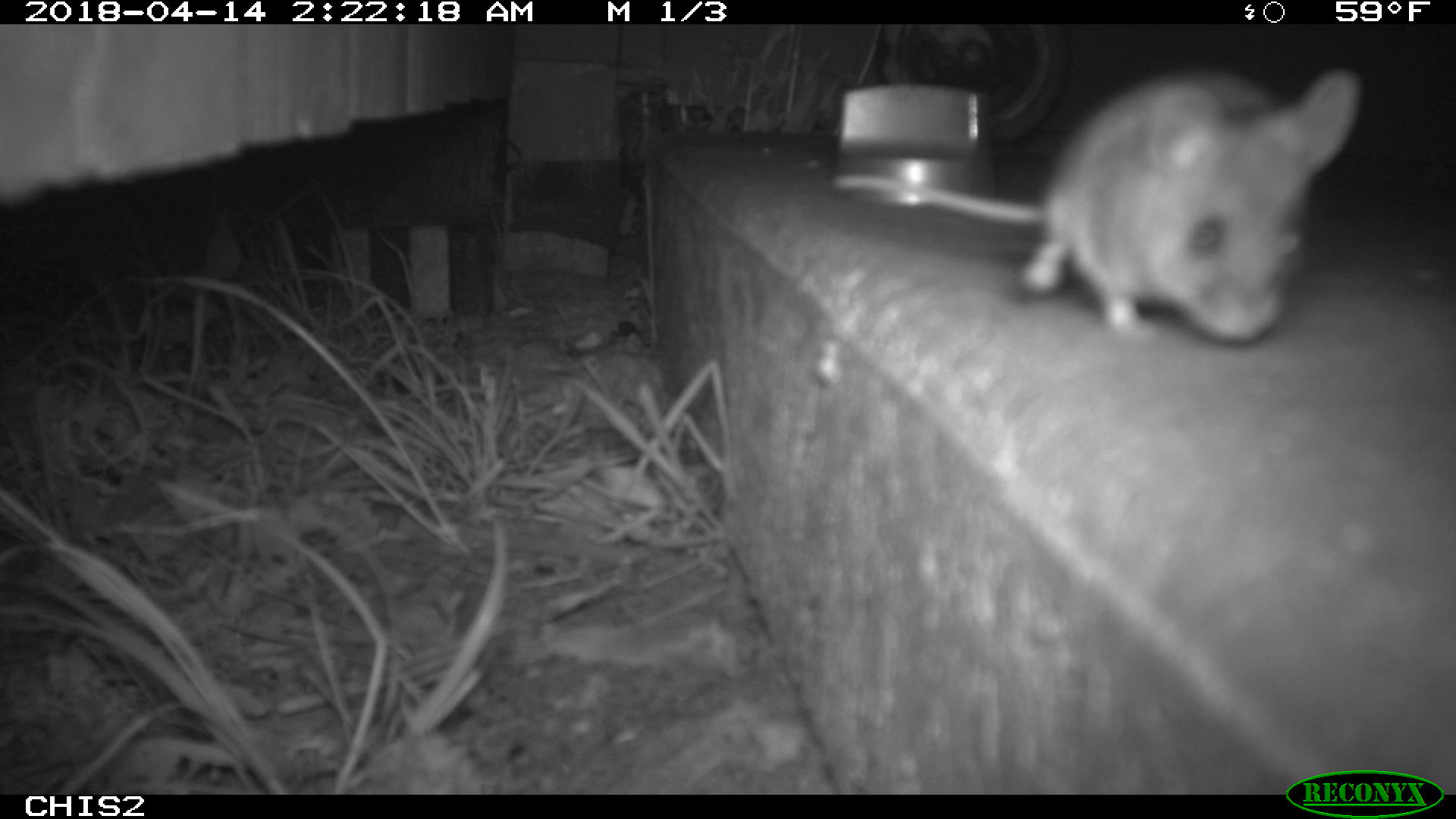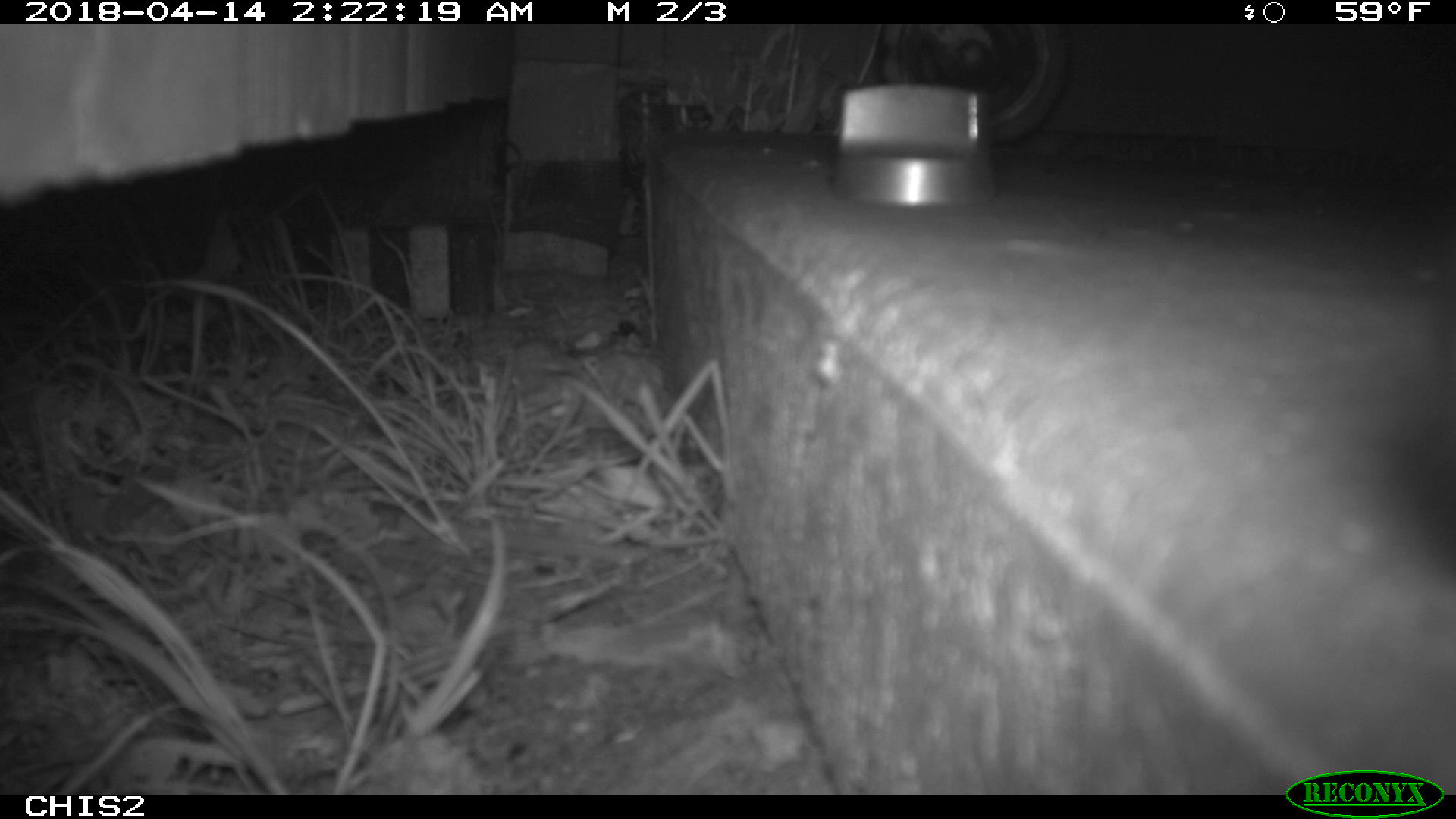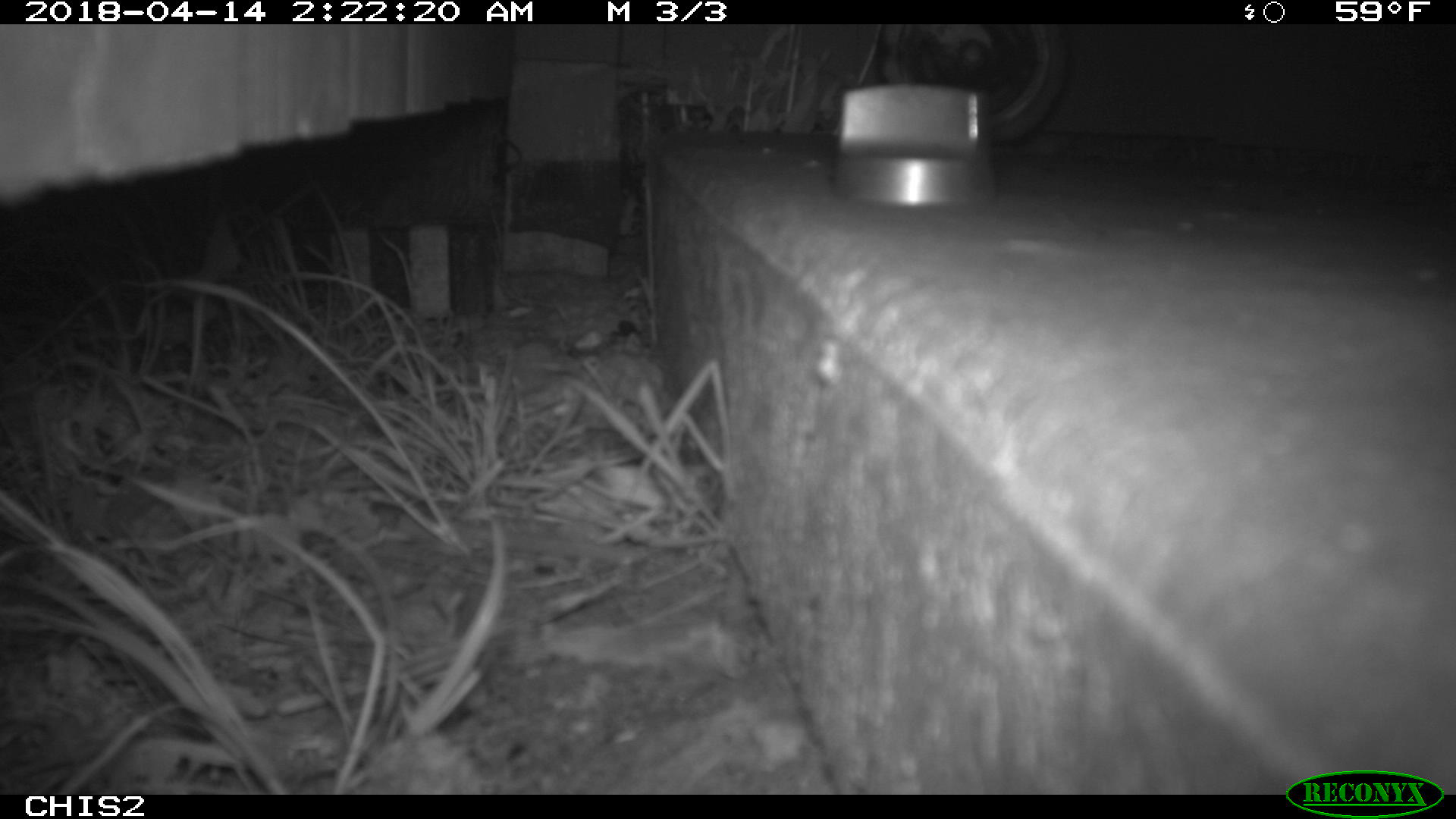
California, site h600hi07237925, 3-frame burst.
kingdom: Animalia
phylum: Chordata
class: Mammalia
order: Rodentia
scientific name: Rodentia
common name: rodent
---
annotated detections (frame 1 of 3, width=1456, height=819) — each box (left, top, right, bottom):
rodent: (824, 66, 1361, 353)